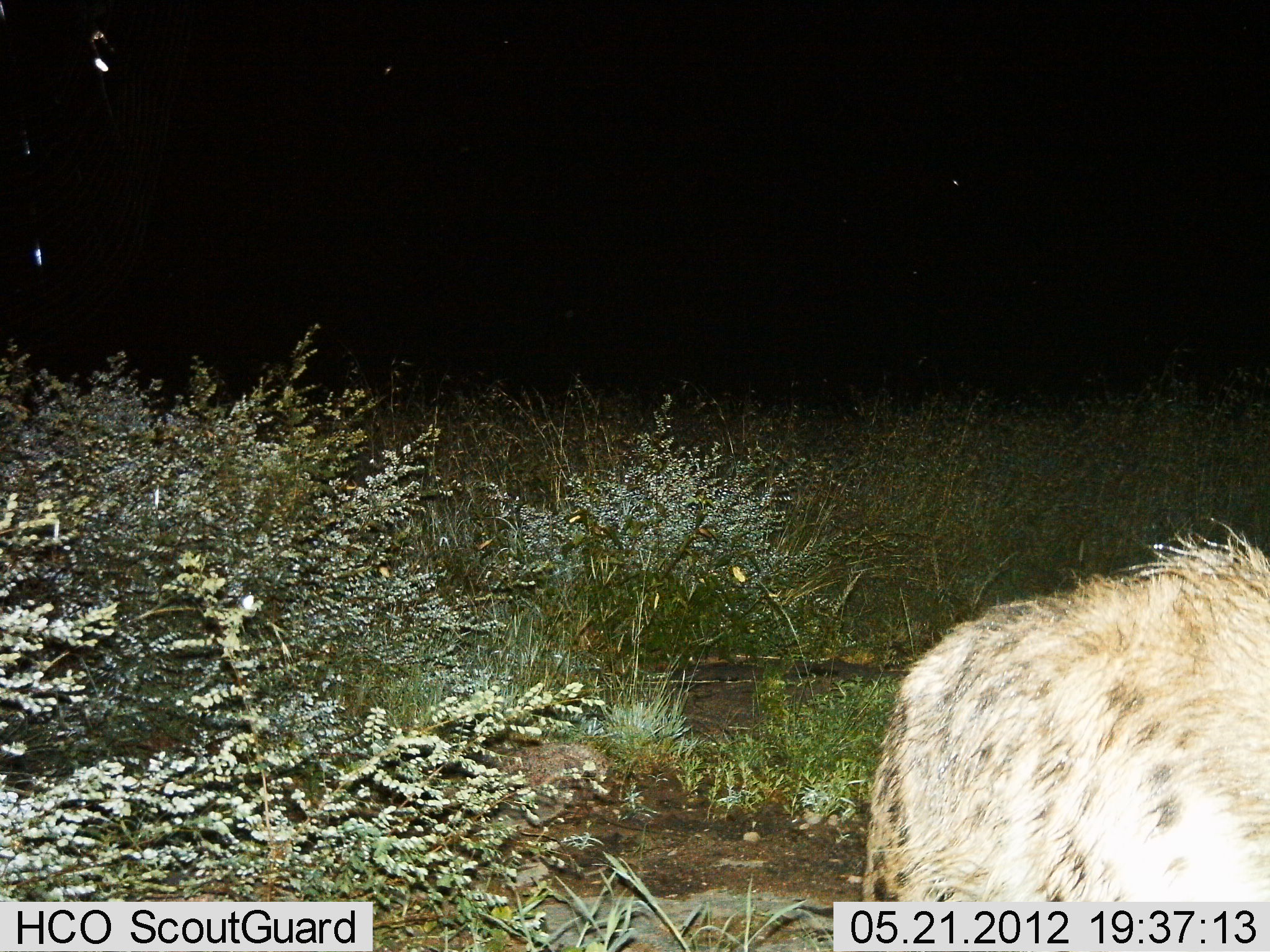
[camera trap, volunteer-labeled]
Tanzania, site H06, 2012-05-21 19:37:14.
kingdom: Animalia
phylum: Chordata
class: Mammalia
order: Carnivora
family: Hyaenidae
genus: Crocuta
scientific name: Crocuta crocuta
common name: spotted hyena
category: hyenaspotted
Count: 1.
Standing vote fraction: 40%.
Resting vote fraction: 0%.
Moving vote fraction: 70%.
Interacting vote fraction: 0%.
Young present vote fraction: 0%.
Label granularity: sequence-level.